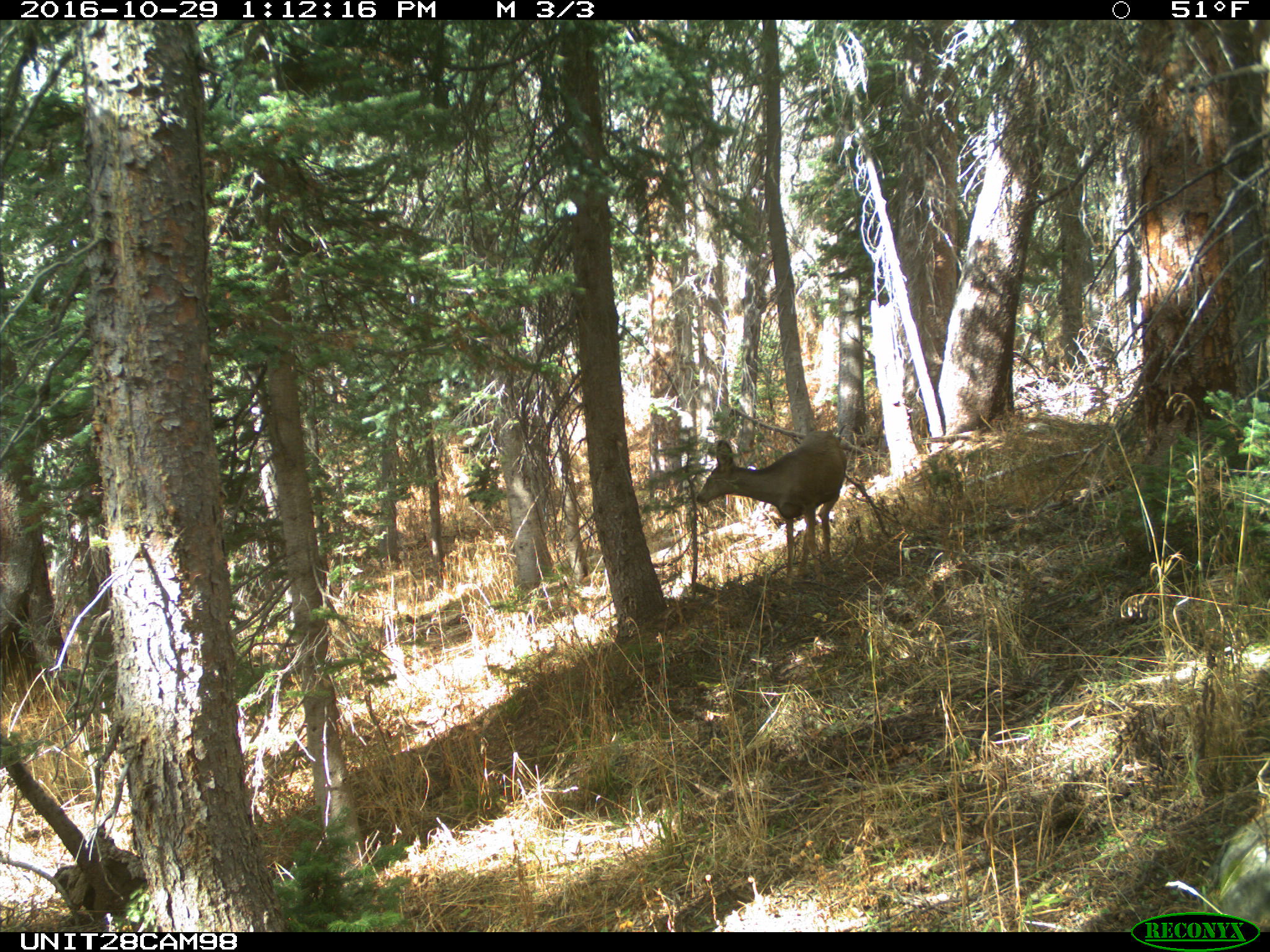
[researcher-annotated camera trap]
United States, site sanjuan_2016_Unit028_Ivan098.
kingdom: Animalia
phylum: Chordata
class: Mammalia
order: Artiodactyla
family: Cervidae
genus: Odocoileus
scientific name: Odocoileus hemionus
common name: mule deer